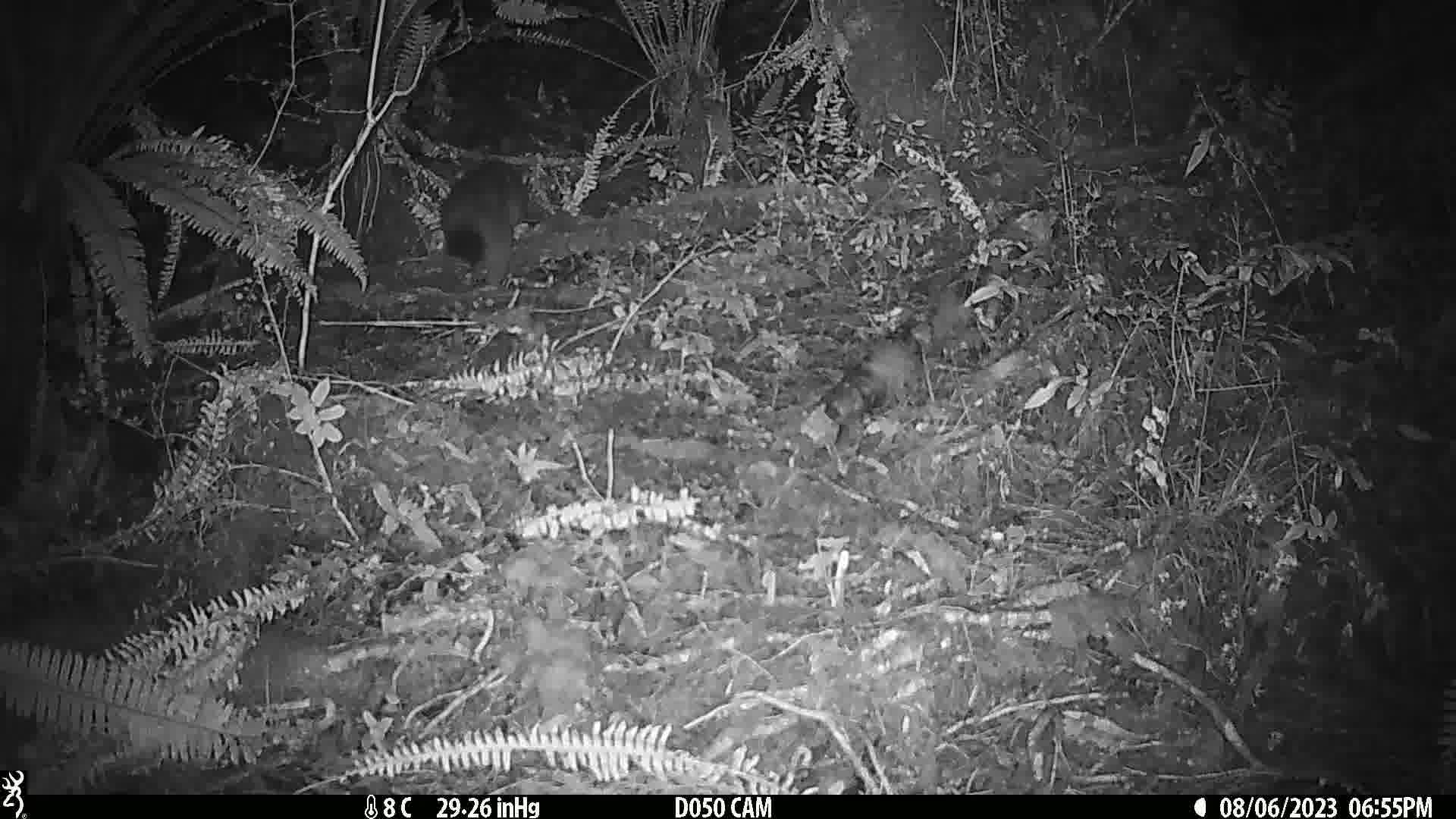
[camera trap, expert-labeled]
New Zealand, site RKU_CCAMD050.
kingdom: Animalia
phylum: Chordata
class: Mammalia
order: Diprotodontia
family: Phalangeridae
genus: Trichosurus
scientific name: Trichosurus vulpecula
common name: common brushtail possum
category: possum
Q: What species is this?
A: Possum (common brushtail possum) (Trichosurus vulpecula).